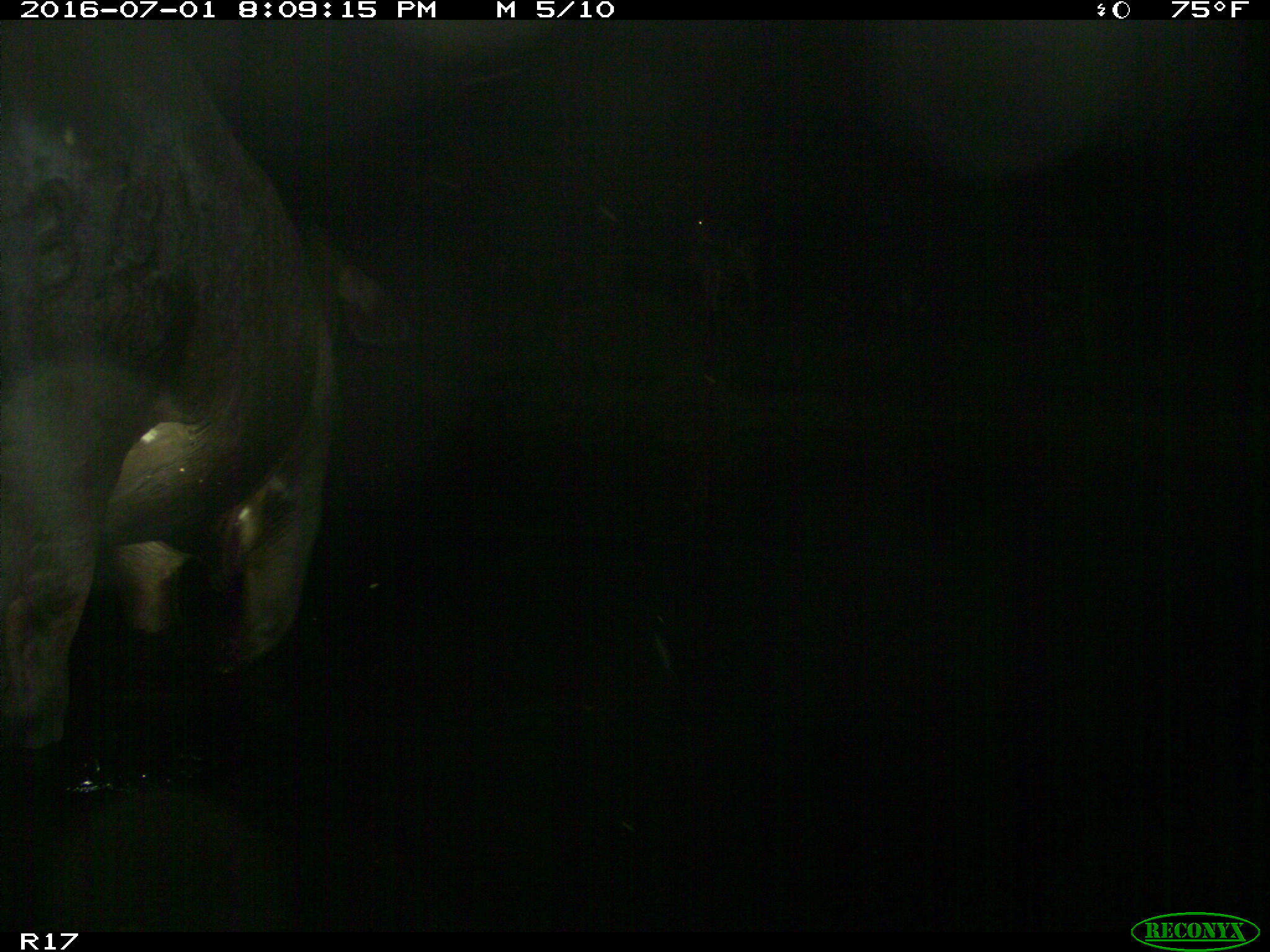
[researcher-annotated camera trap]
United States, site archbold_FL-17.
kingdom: Animalia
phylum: Chordata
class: Mammalia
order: Artiodactyla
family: Bovidae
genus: Bos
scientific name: Bos taurus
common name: domestic cow